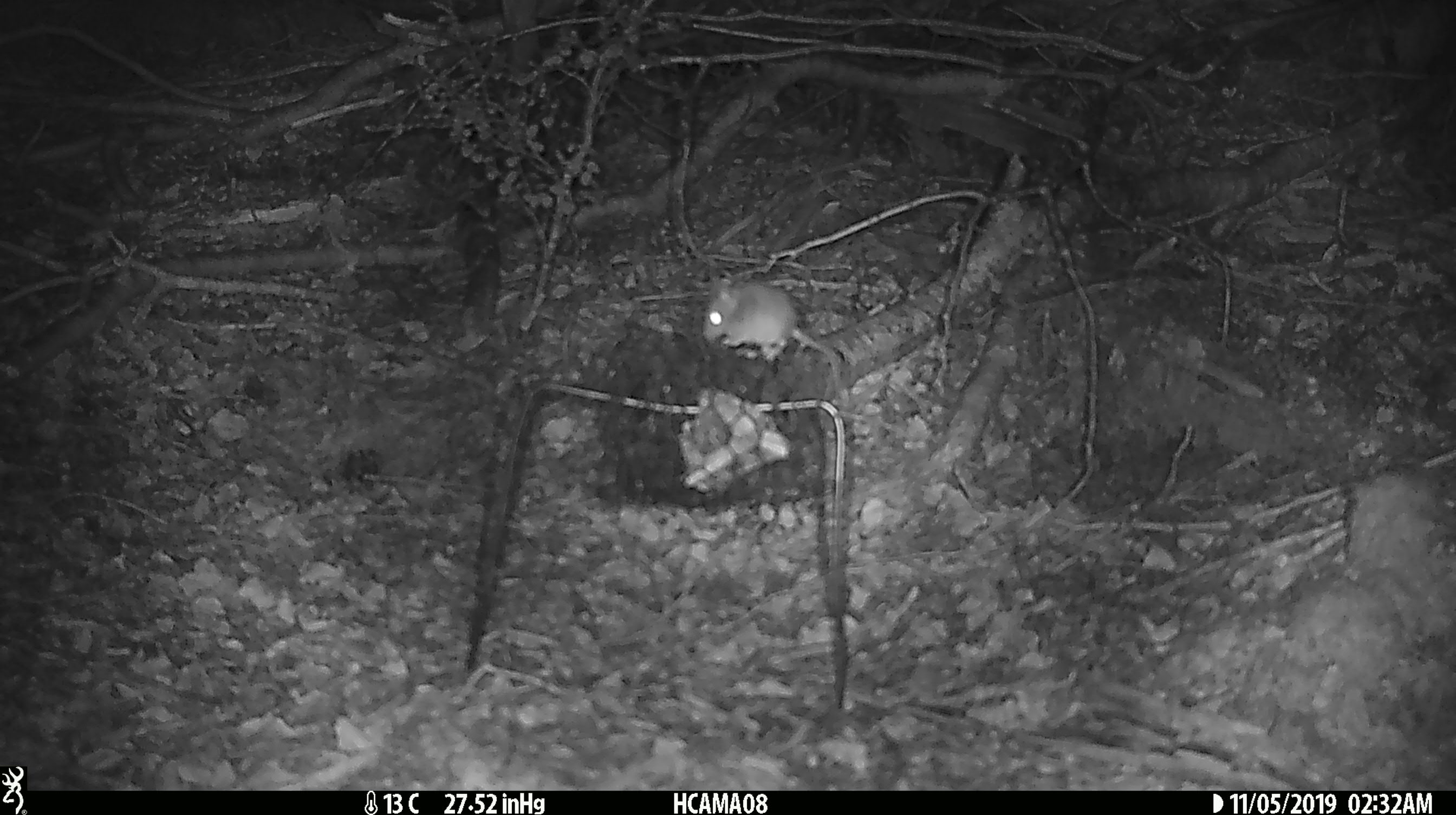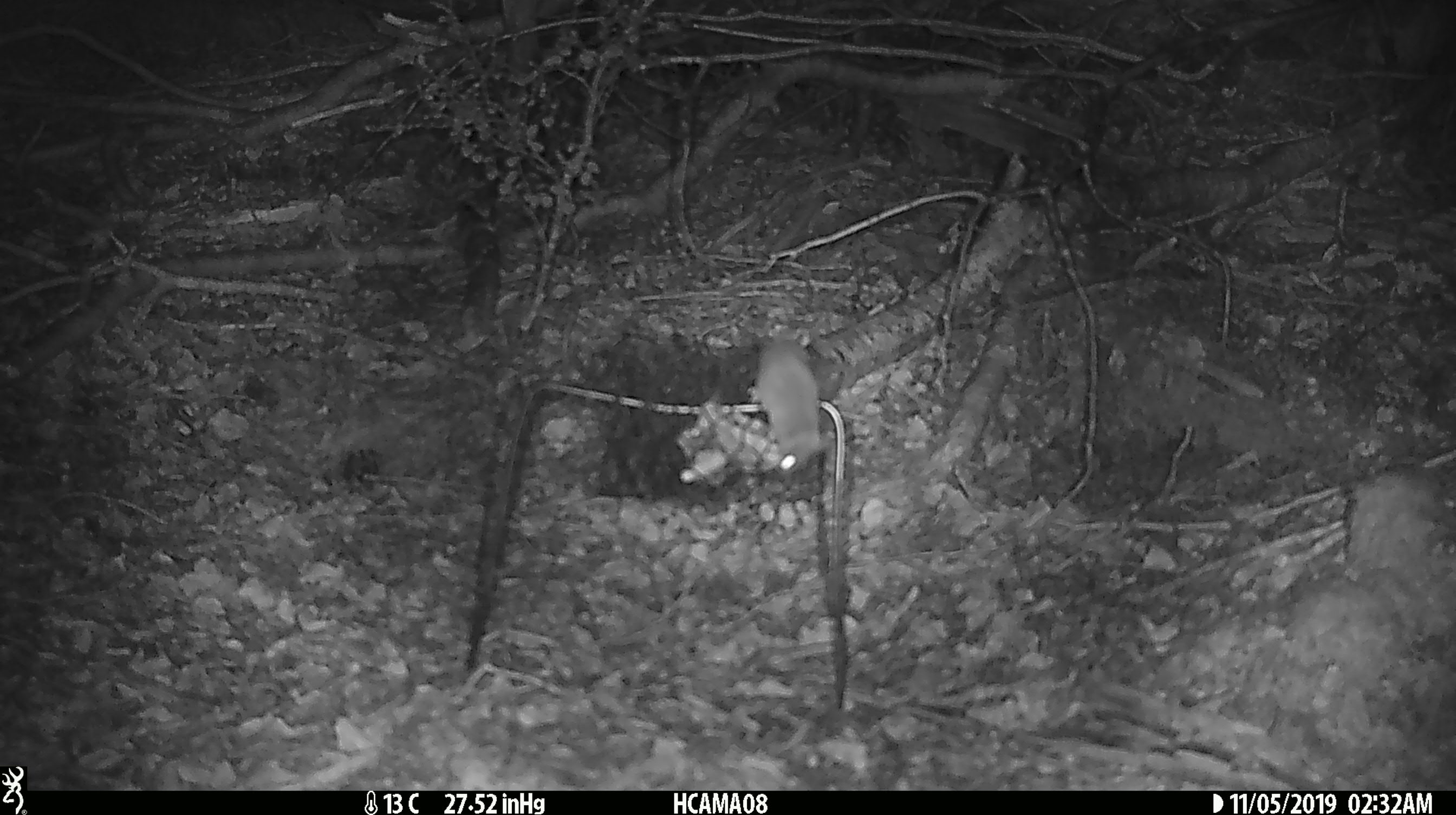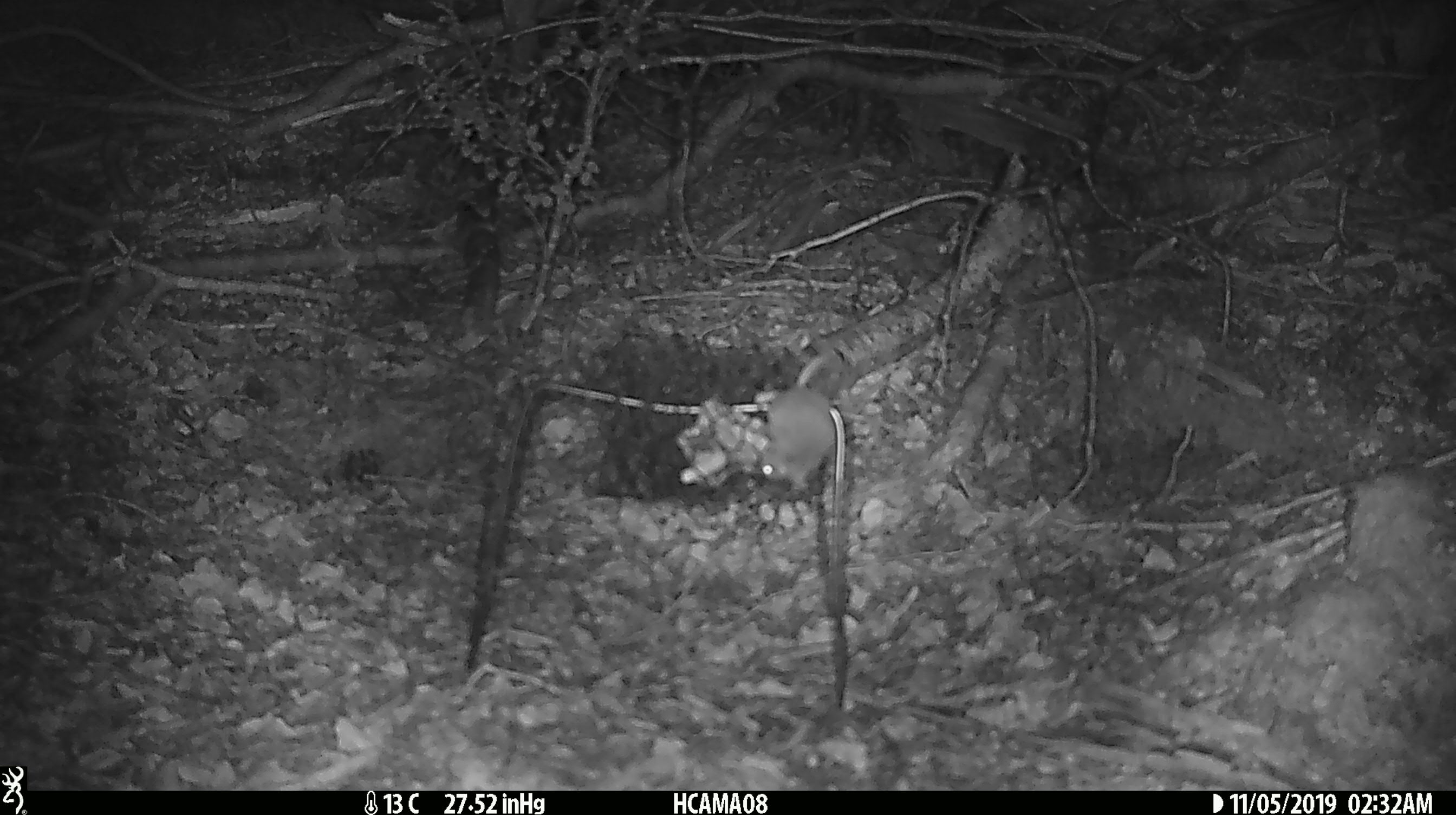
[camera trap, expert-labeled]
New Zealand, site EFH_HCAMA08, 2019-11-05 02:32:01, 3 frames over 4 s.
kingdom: Animalia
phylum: Chordata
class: Mammalia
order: Rodentia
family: Muridae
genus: Mus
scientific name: Mus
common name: mouse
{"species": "mouse (Mus)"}